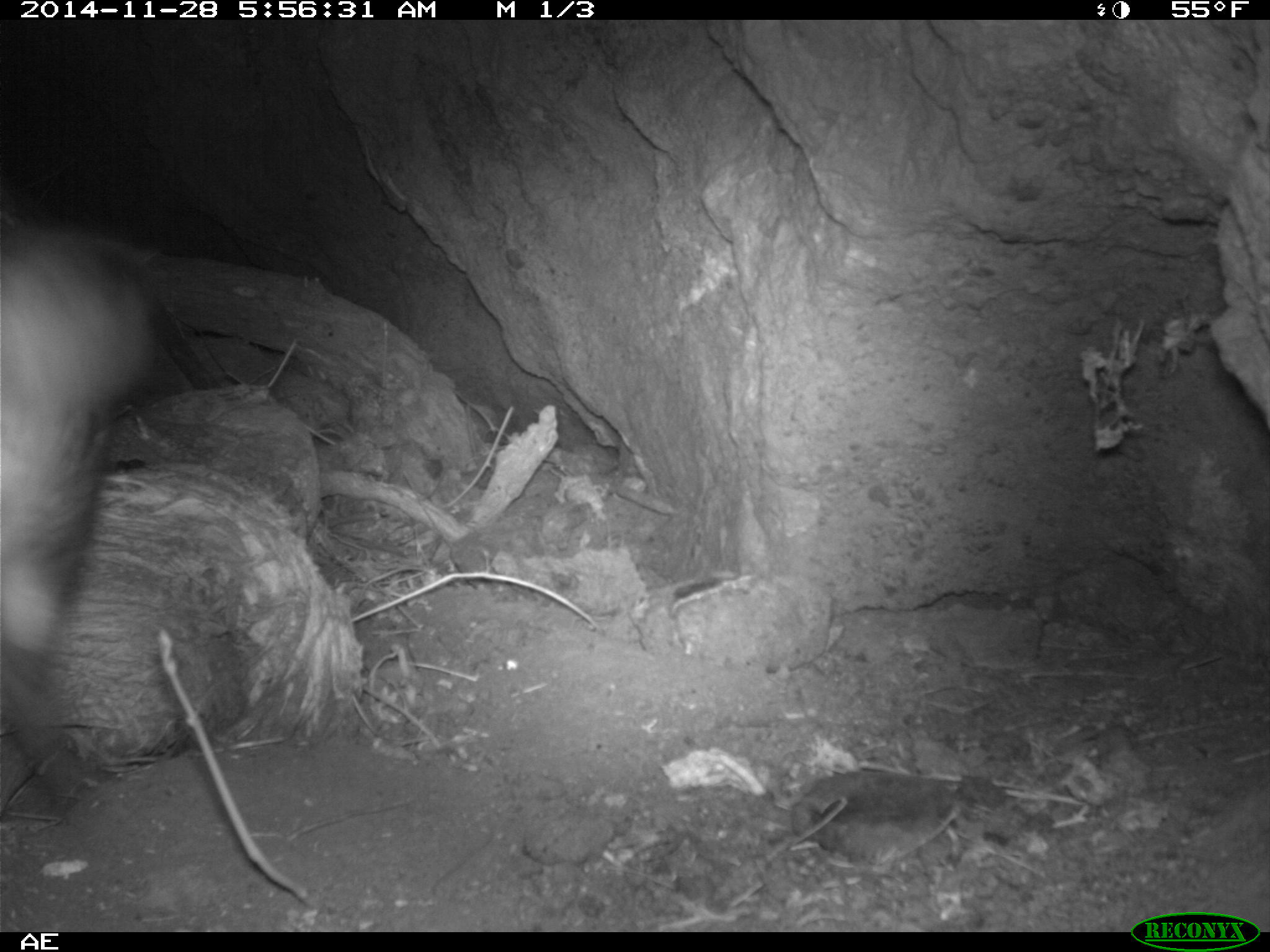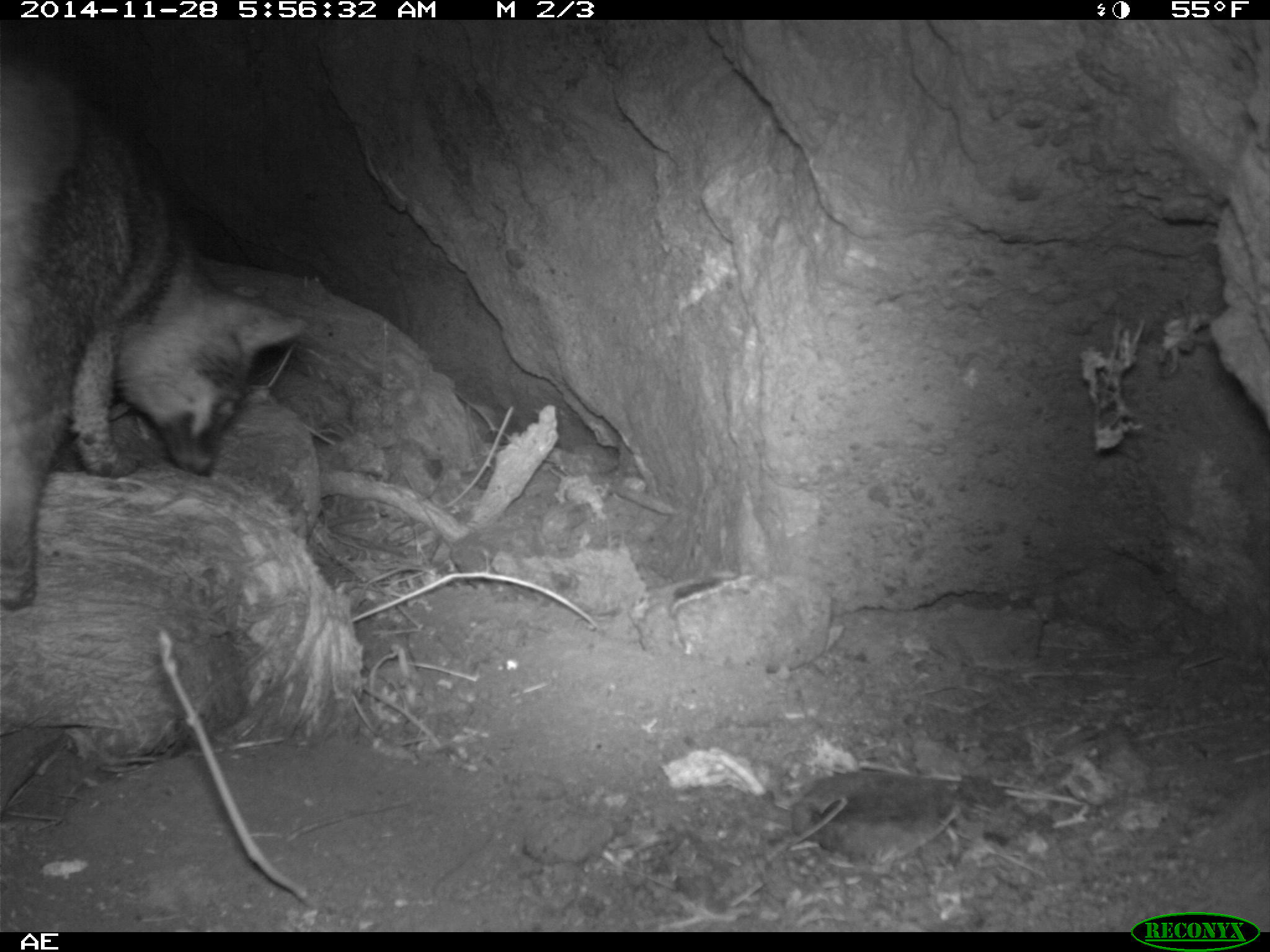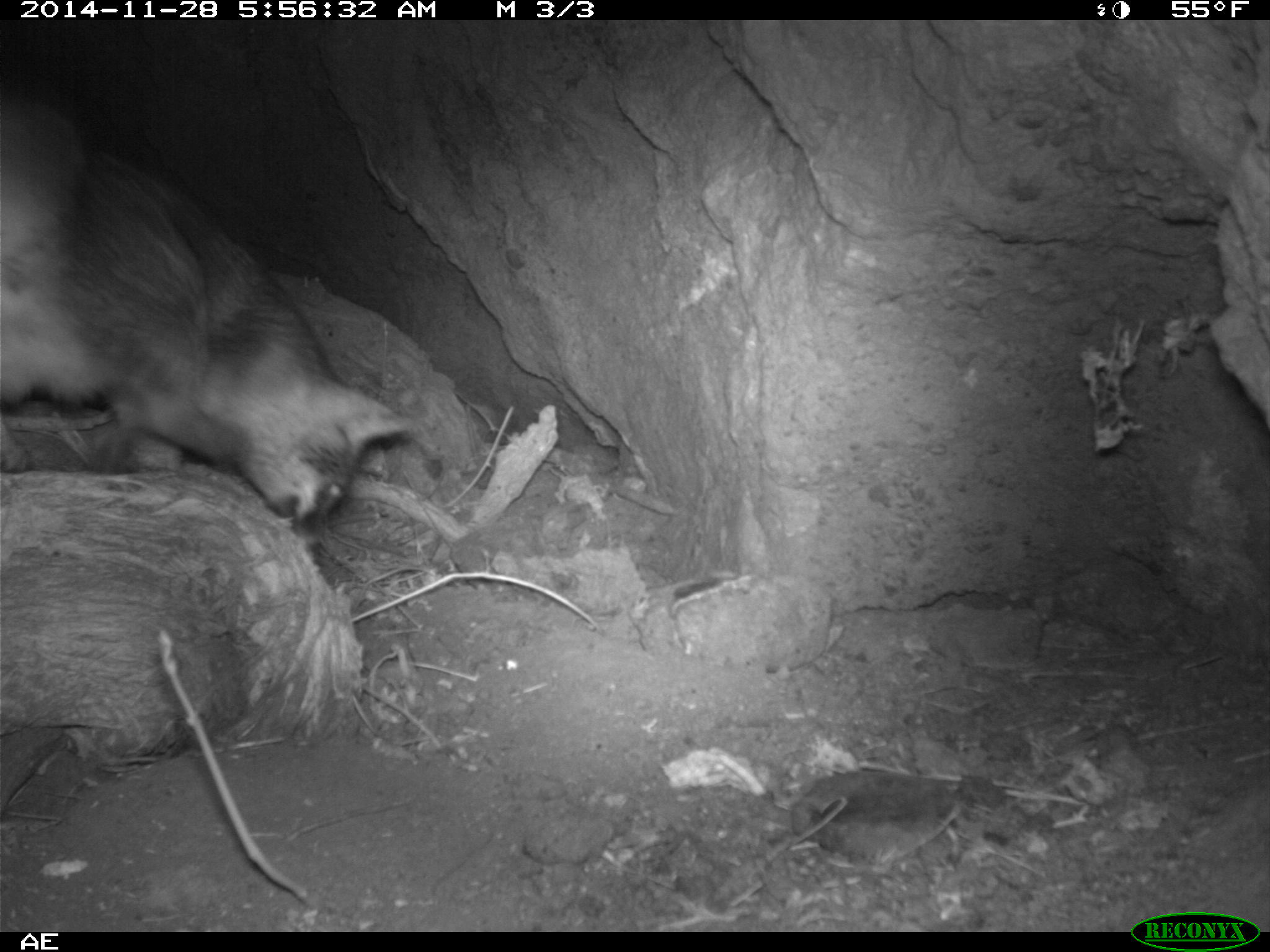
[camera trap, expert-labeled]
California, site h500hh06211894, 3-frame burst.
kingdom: Animalia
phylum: Chordata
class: Mammalia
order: Carnivora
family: Canidae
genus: Urocyon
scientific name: Urocyon littoralis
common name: island fox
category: fox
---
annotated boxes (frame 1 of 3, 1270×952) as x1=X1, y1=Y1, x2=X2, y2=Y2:
fox: x1=0, y1=219, x2=156, y2=734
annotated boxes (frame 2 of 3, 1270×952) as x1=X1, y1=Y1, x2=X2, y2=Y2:
fox: x1=0, y1=64, x2=309, y2=612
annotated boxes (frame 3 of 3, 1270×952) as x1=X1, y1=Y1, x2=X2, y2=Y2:
fox: x1=0, y1=92, x2=415, y2=557